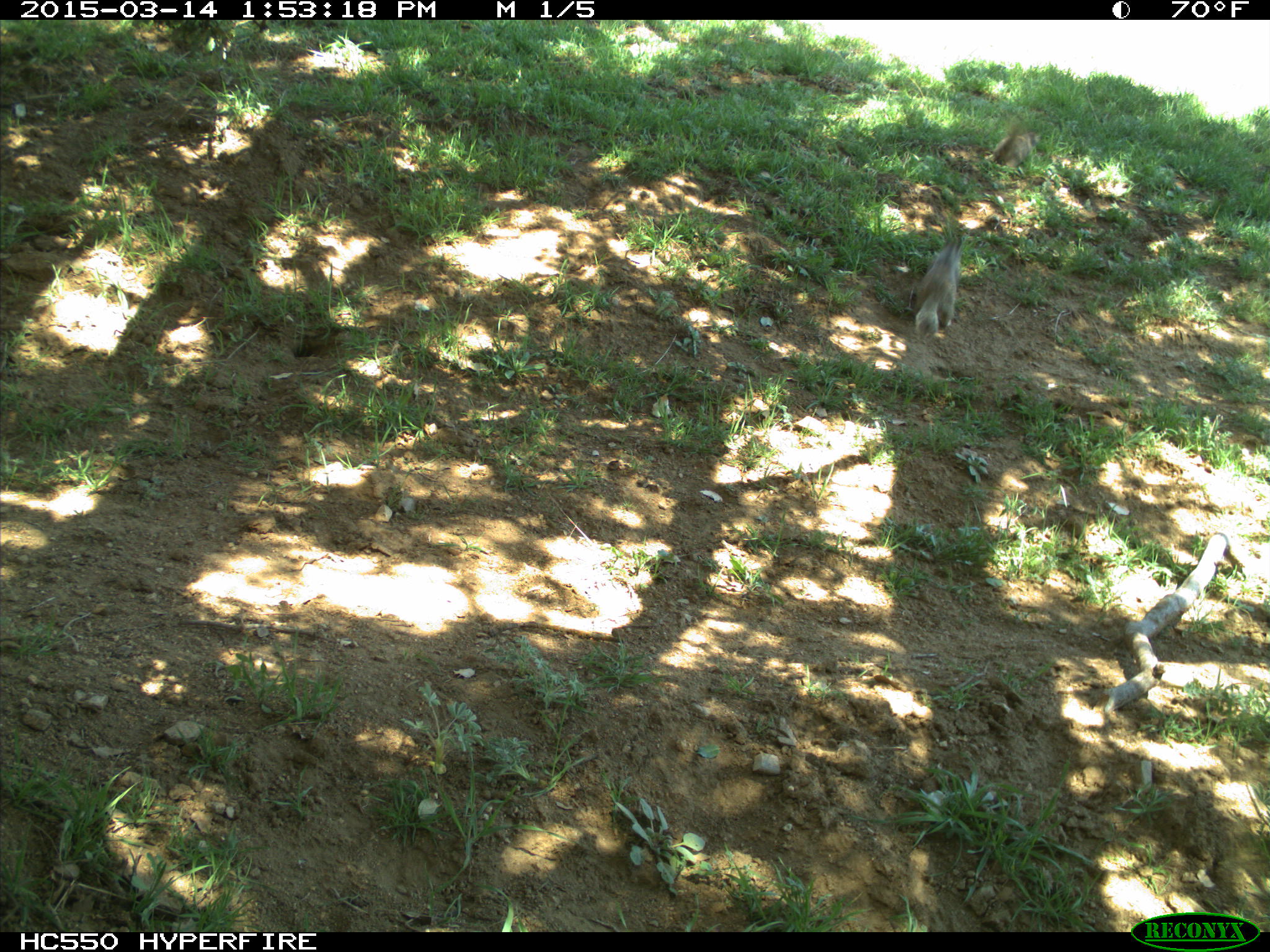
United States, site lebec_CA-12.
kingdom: Animalia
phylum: Chordata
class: Mammalia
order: Rodentia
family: Sciuridae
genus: Otospermophilus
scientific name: Otospermophilus beecheyi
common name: california ground squirrel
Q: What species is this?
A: Otospermophilus beecheyi (california ground squirrel).